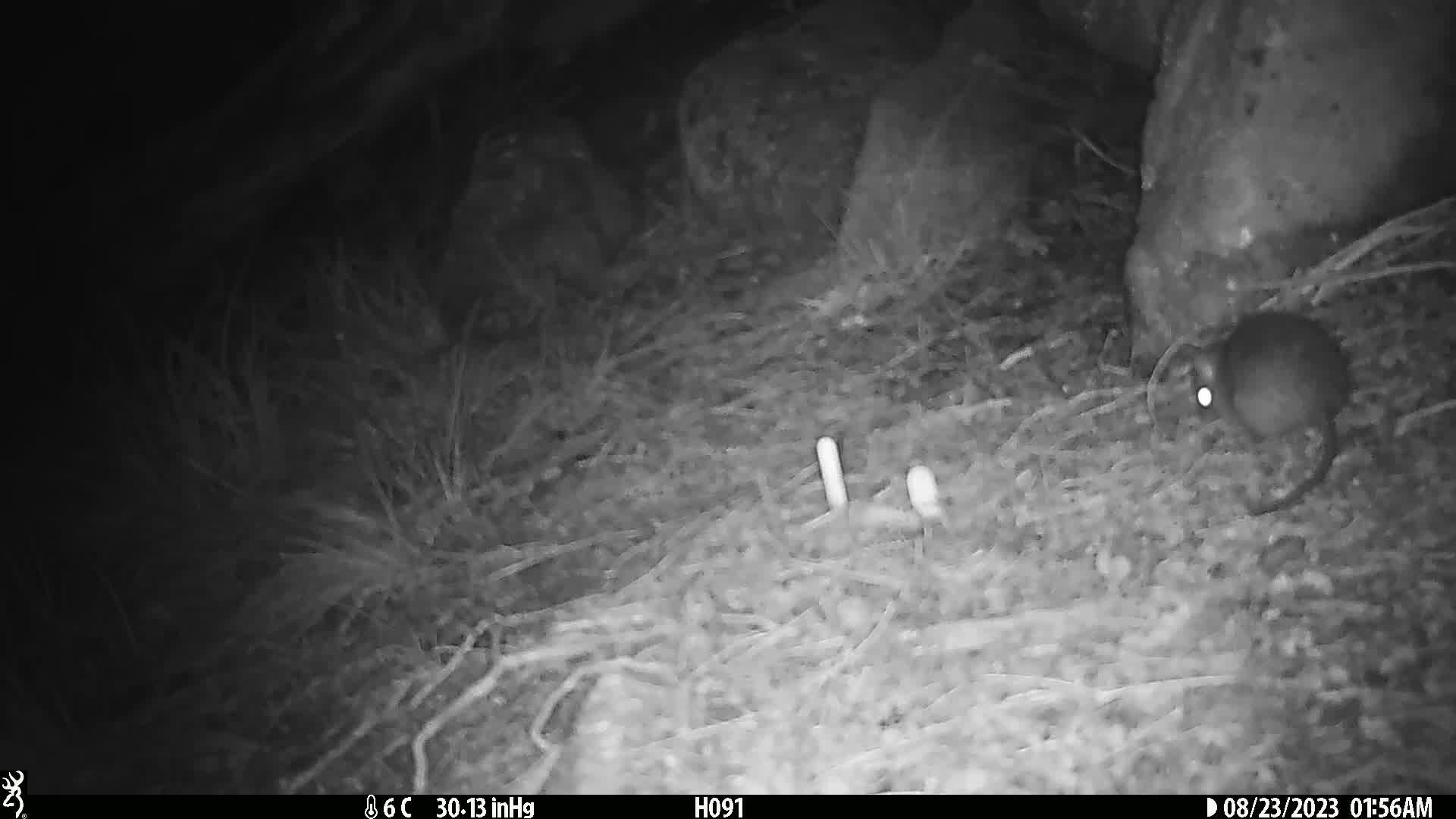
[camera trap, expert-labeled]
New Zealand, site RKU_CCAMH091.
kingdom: Animalia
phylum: Chordata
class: Mammalia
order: Rodentia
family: Muridae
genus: Rattus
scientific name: Rattus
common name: rat